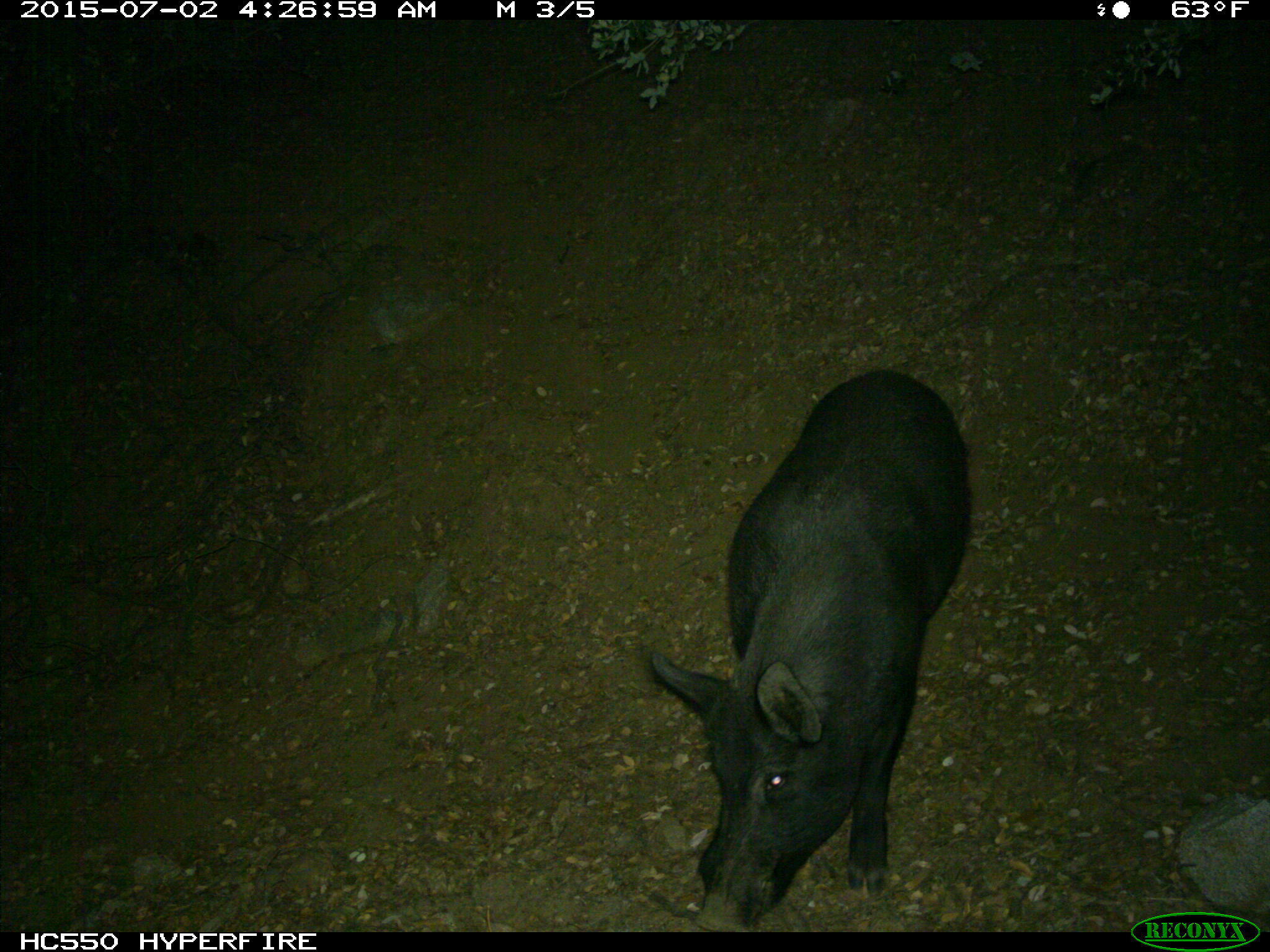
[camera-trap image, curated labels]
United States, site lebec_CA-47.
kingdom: Animalia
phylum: Chordata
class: Mammalia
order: Artiodactyla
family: Suidae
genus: Sus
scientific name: Sus scrofa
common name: wild boar